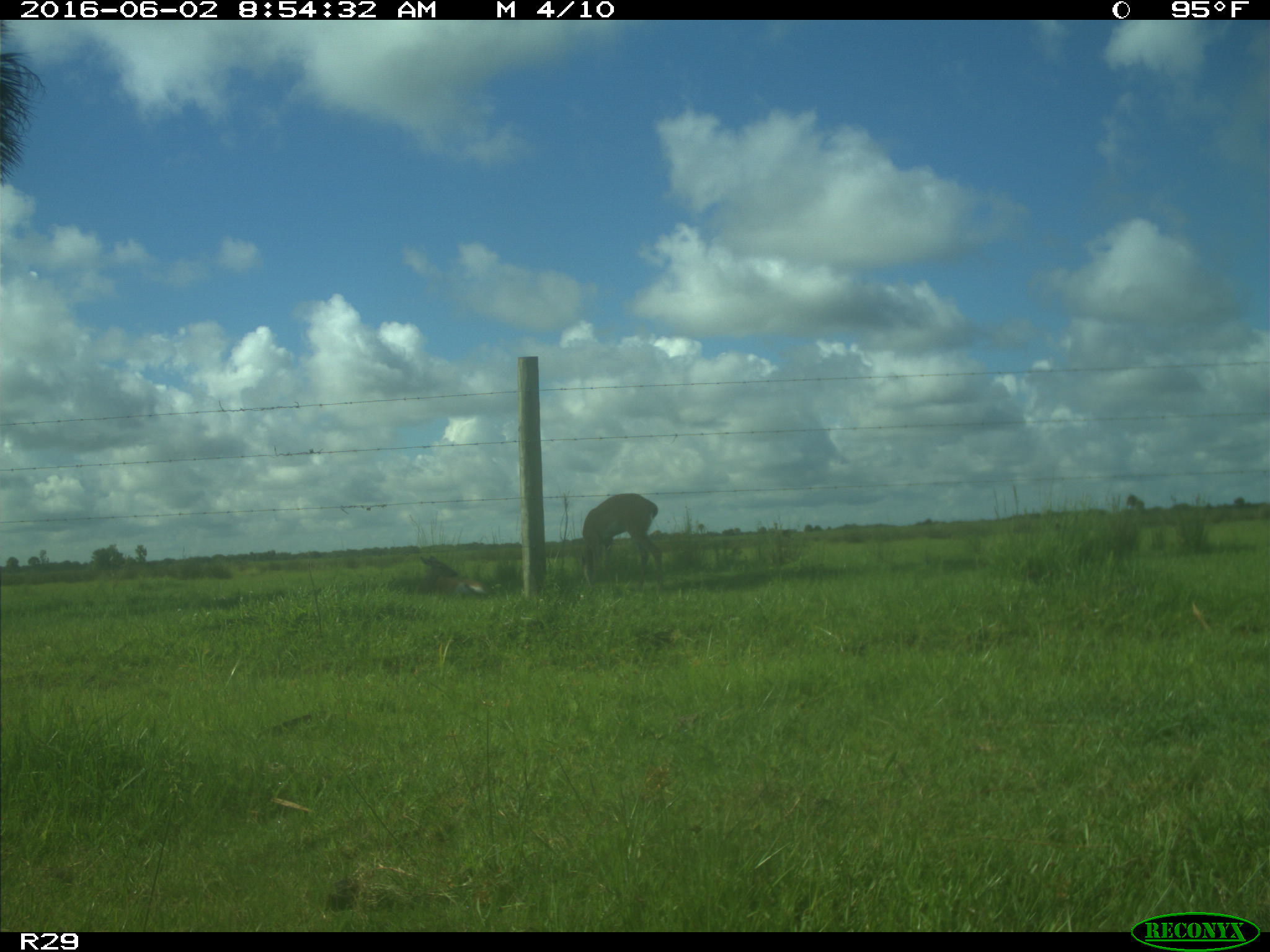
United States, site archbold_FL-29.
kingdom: Animalia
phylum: Chordata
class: Mammalia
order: Artiodactyla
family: Cervidae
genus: Odocoileus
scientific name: Odocoileus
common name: deer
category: unidentified deer